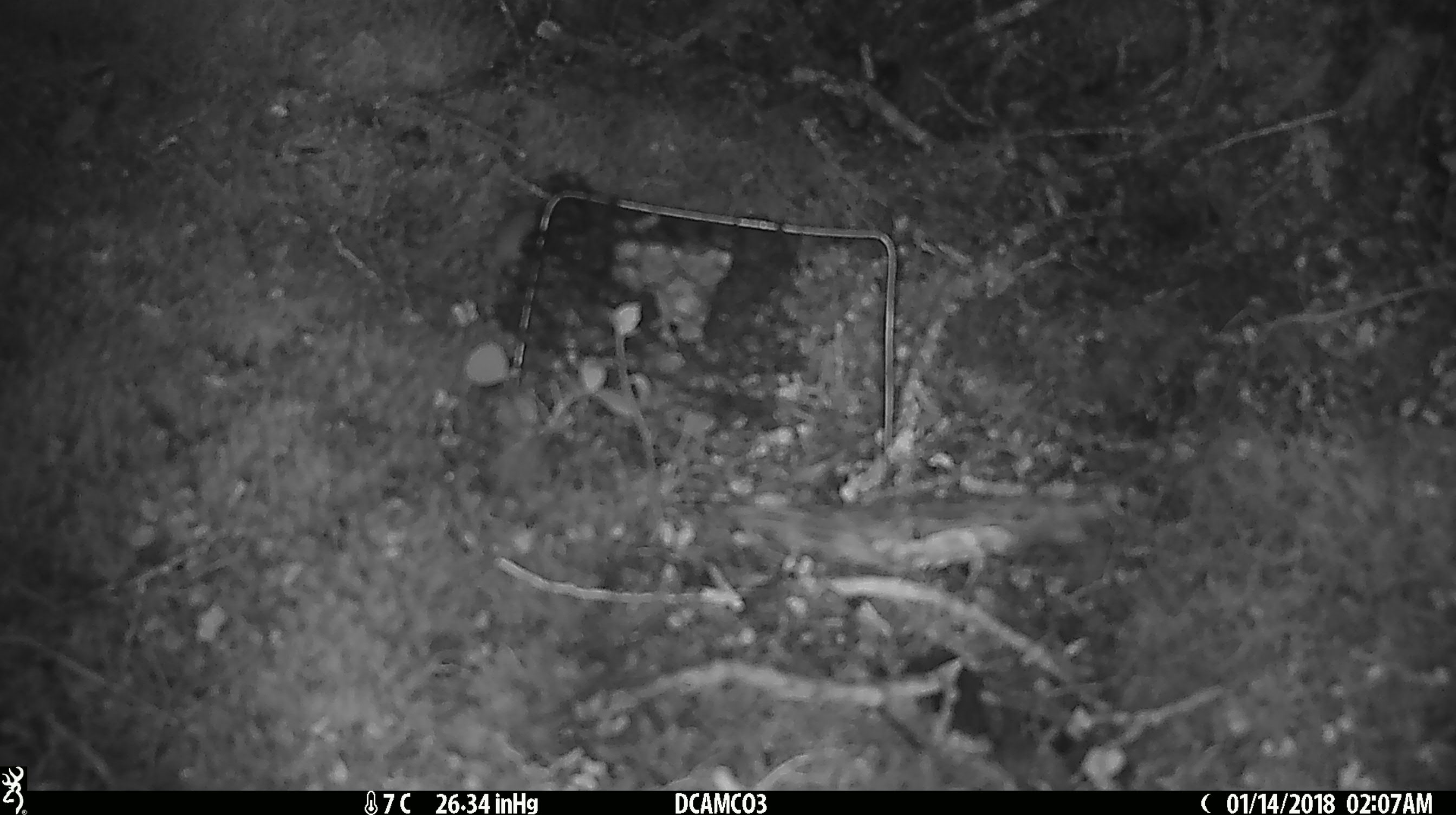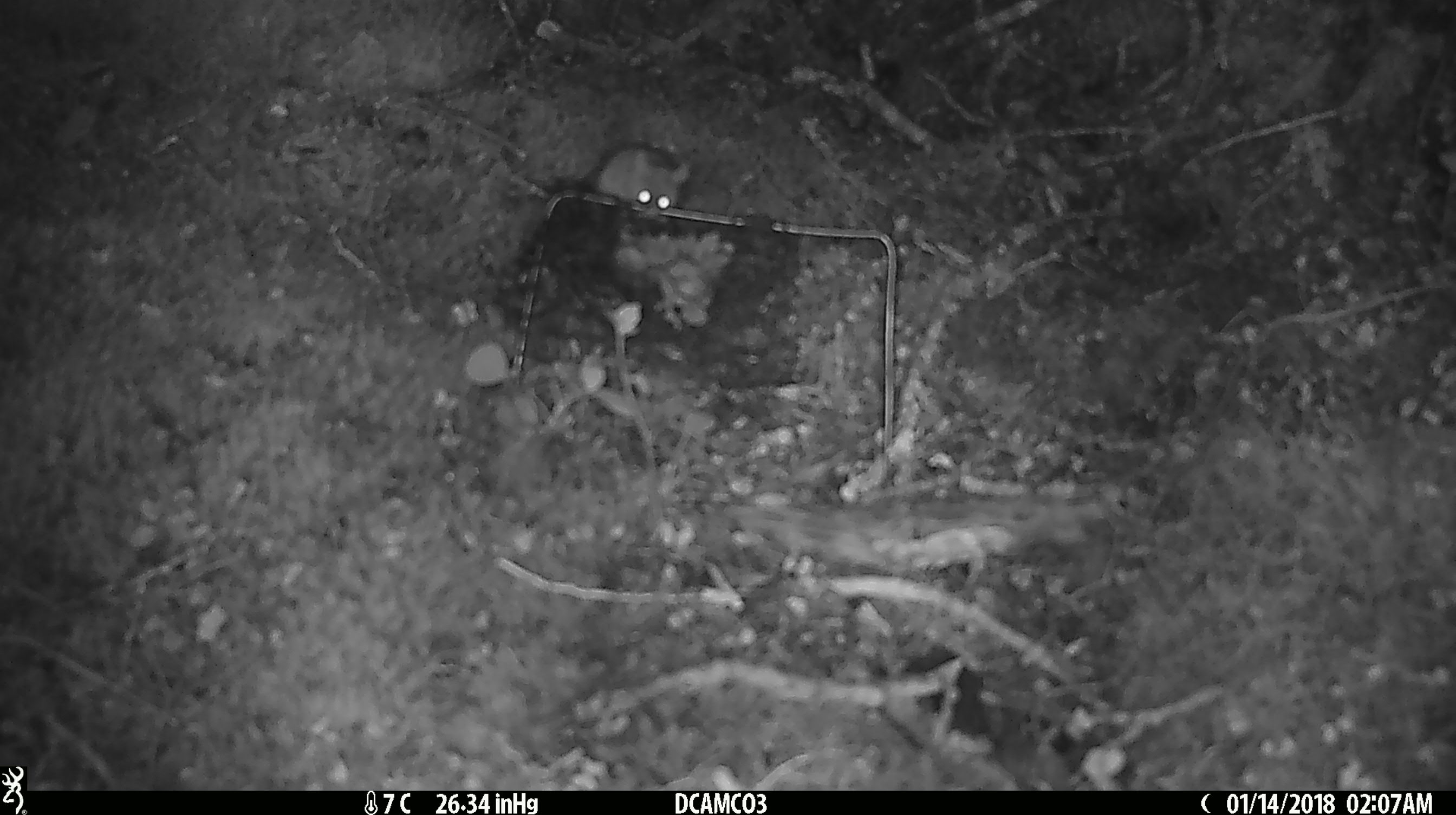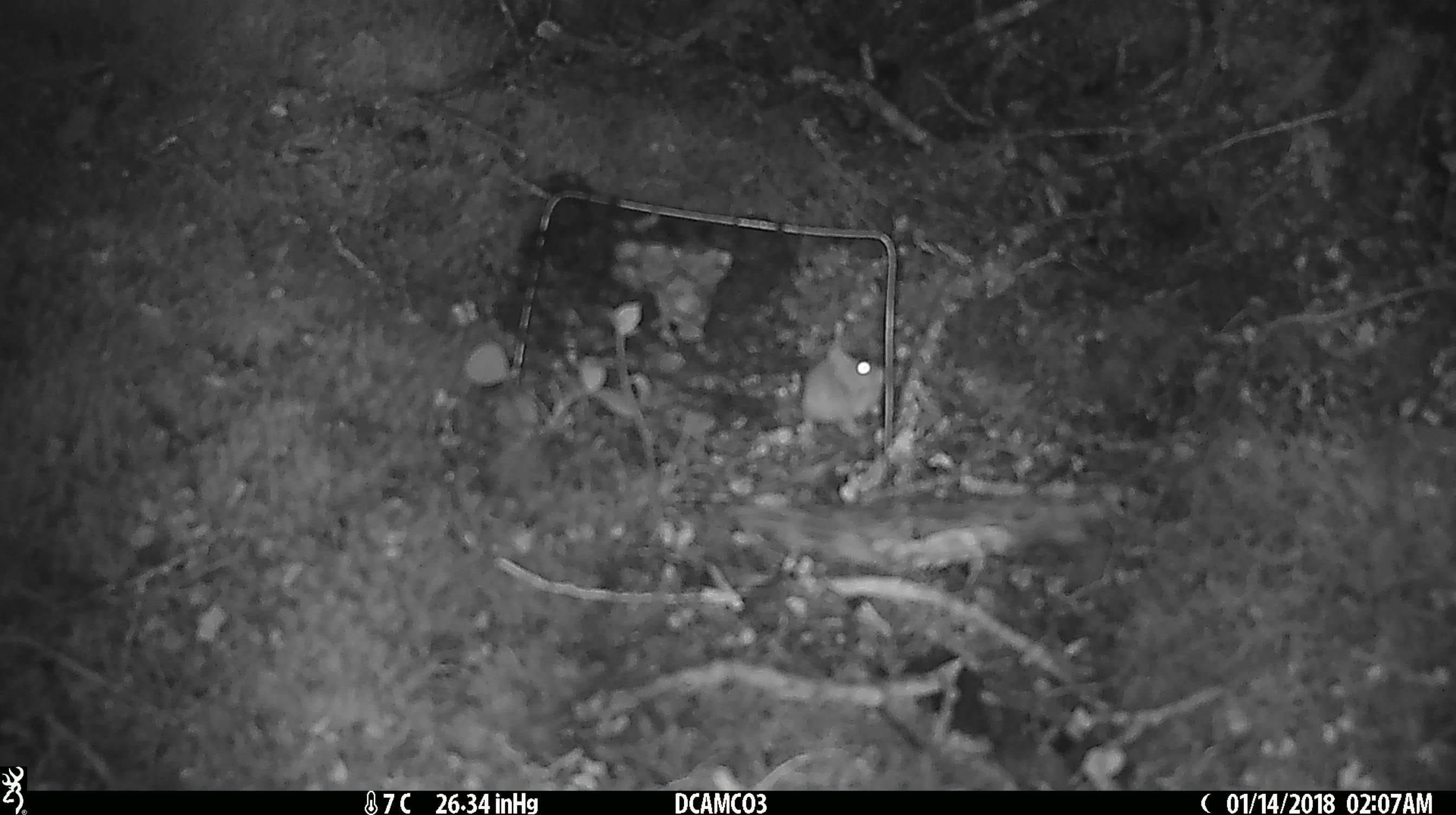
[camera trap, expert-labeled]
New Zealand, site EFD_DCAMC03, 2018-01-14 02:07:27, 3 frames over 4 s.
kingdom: Animalia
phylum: Chordata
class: Mammalia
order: Rodentia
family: Muridae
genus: Mus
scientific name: Mus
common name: mouse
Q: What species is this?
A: Mouse (Mus).